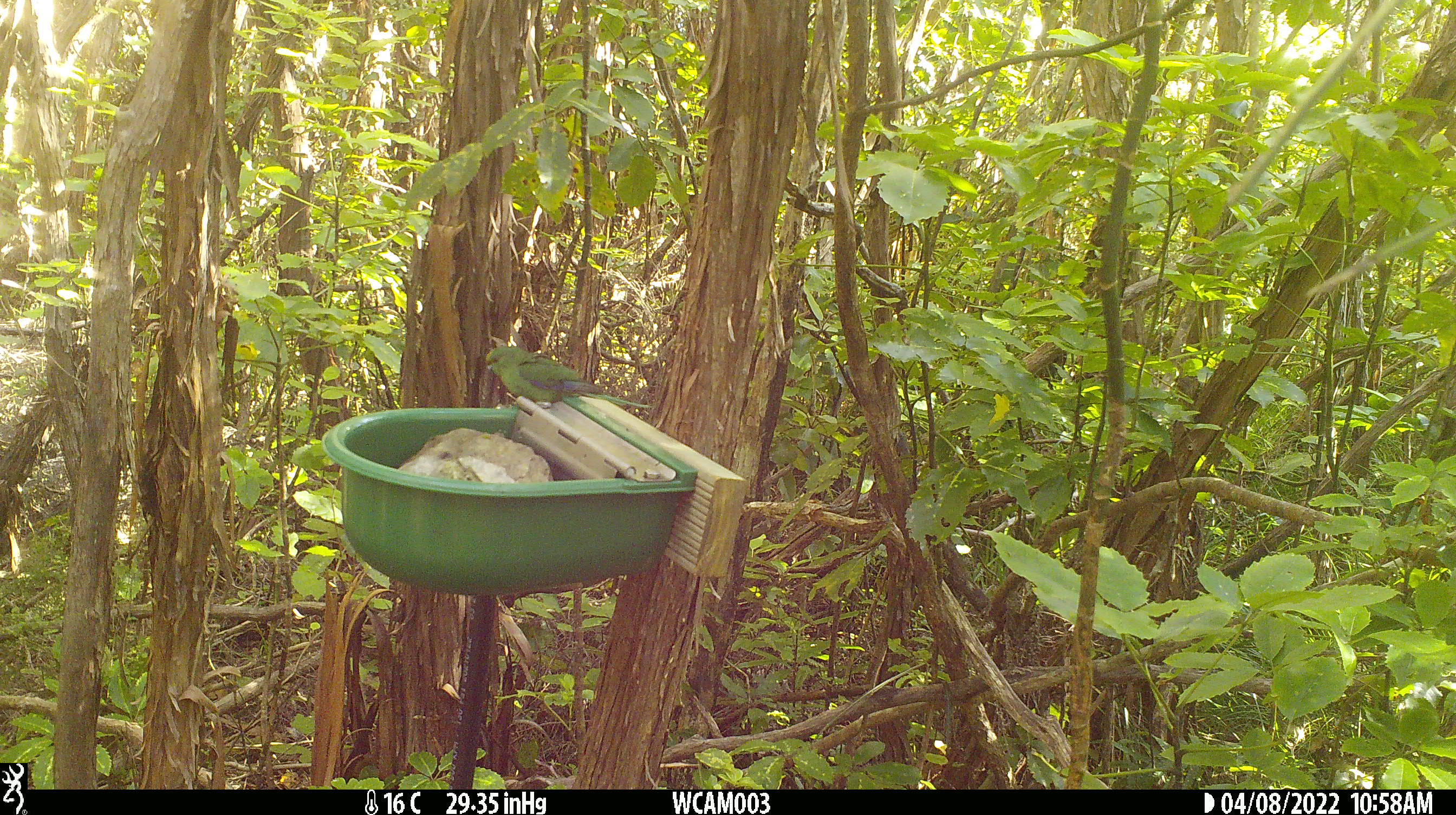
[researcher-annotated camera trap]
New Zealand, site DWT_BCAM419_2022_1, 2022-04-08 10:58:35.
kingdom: Animalia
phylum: Chordata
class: Aves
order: Psittaciformes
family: Psittaculidae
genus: Cyanoramphus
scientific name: Cyanoramphus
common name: parakeet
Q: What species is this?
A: Parakeet (Cyanoramphus).